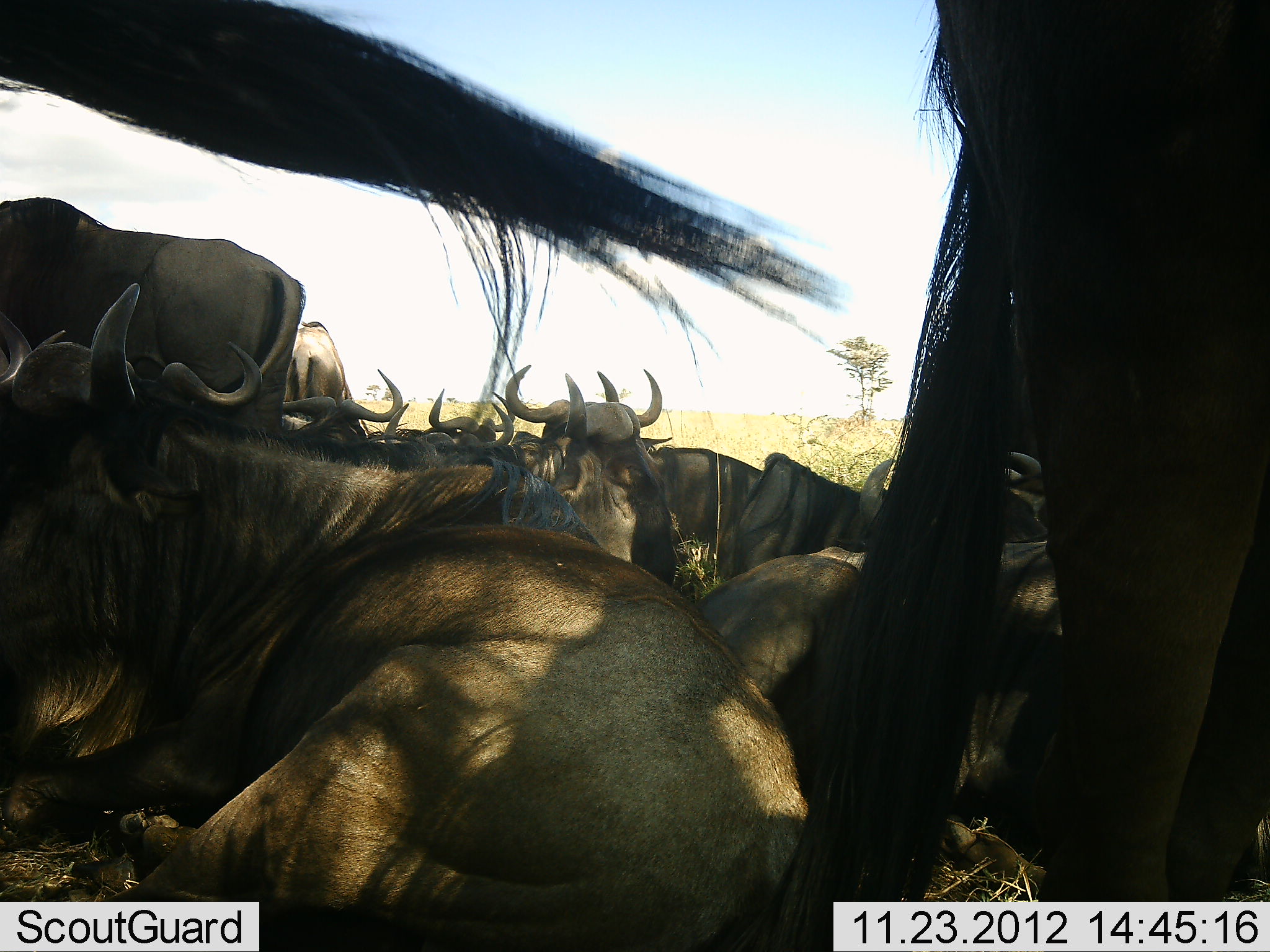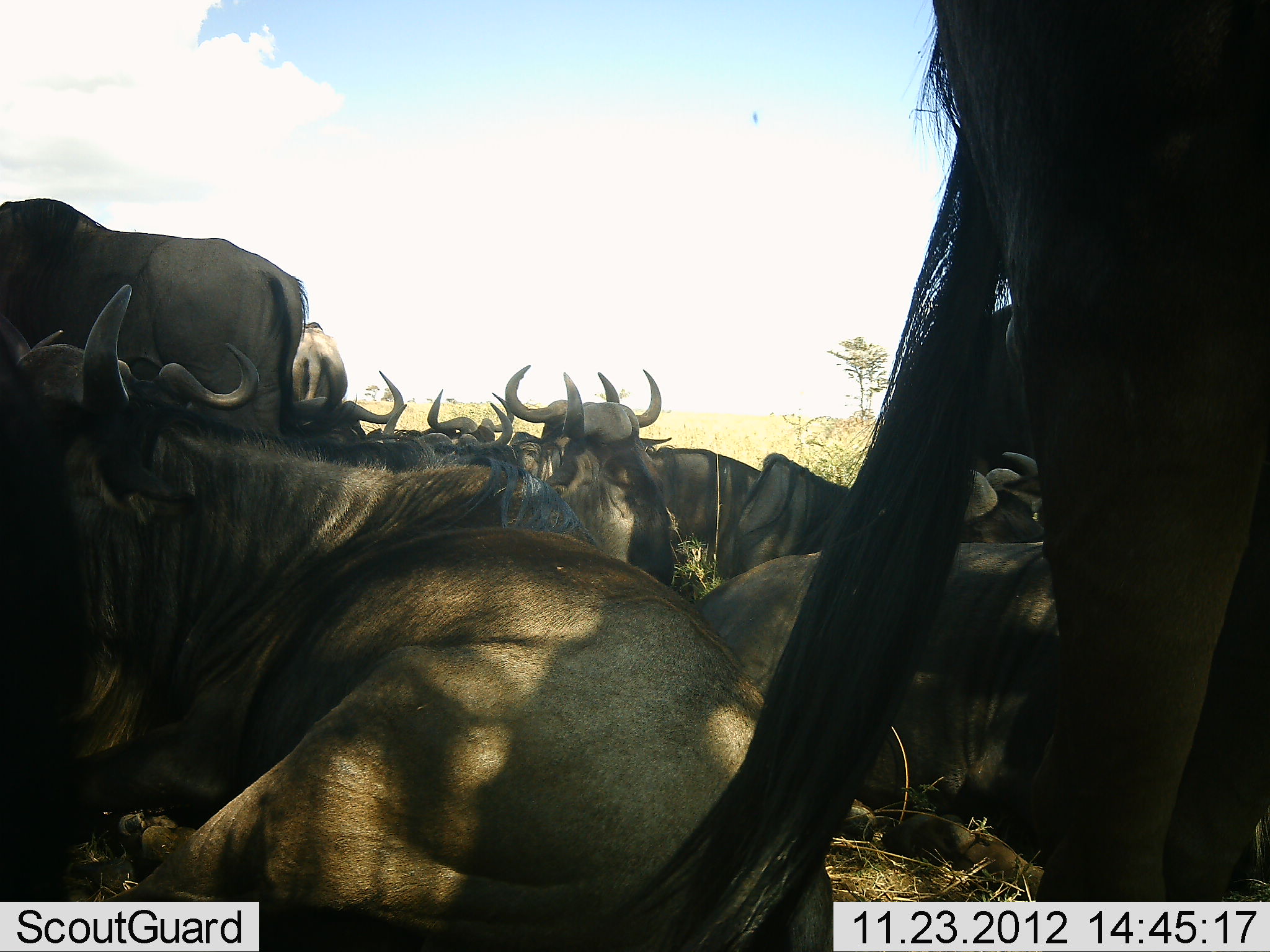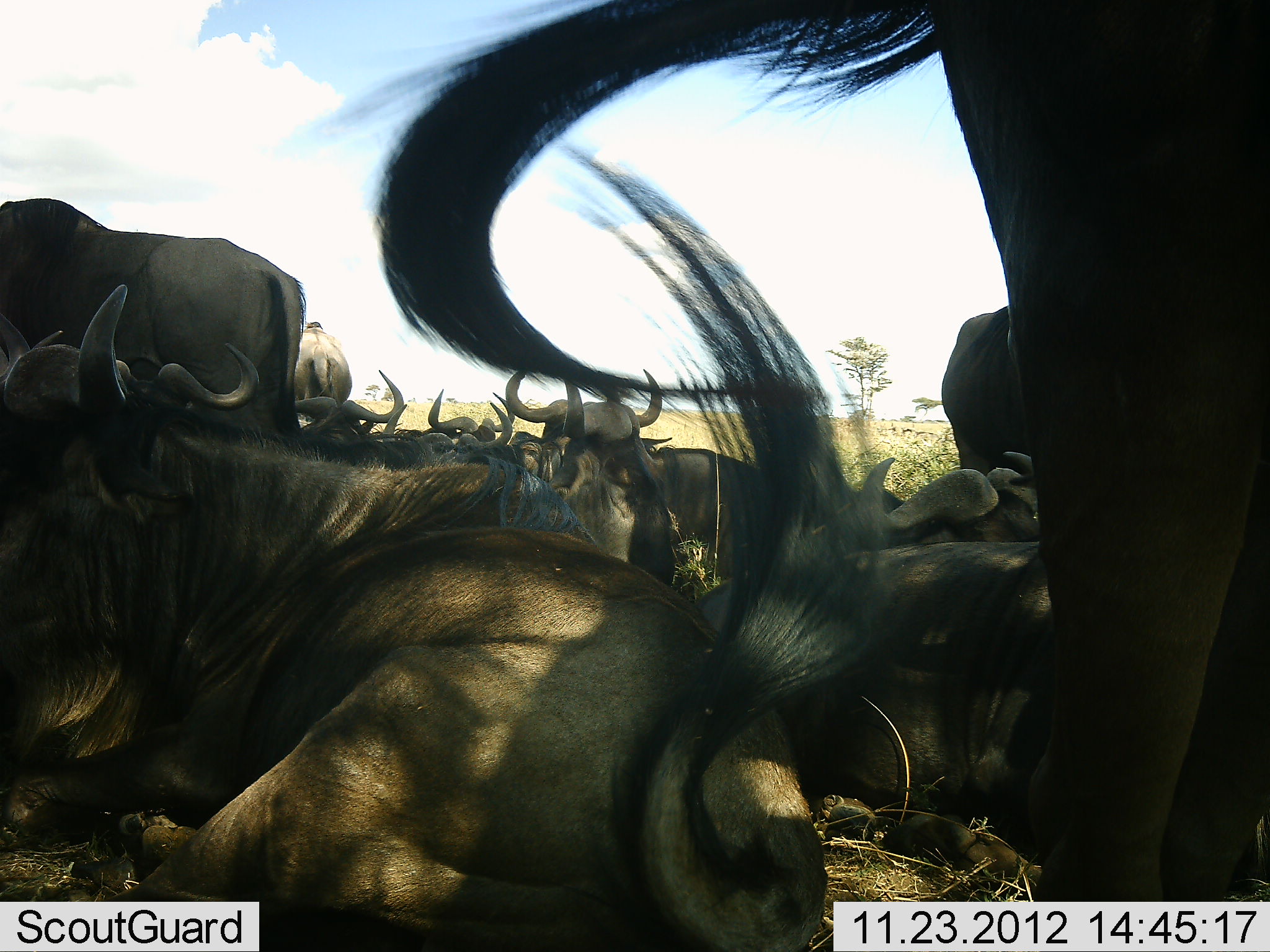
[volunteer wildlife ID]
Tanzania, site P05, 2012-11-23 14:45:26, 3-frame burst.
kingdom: Animalia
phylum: Chordata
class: Mammalia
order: Artiodactyla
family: Bovidae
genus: Connochaetes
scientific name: Connochaetes taurinus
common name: blue wildebeest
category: wildebeest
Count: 11-50.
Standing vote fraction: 70%.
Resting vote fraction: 100%.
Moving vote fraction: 0%.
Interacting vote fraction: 0%.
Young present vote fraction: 0%.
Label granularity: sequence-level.